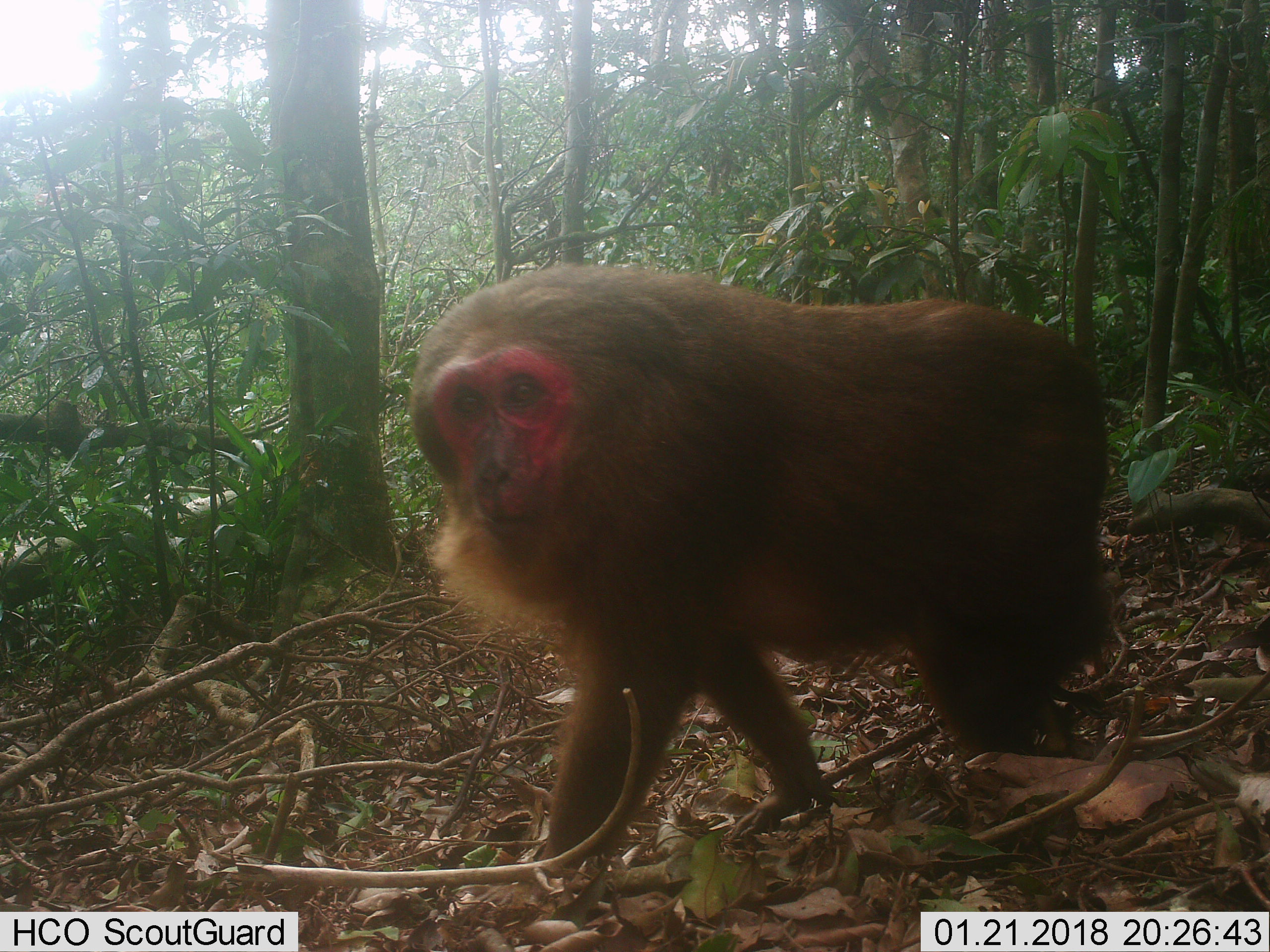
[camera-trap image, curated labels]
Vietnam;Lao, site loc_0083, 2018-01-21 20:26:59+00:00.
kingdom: Animalia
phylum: Chordata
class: Mammalia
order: Primates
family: Cercopithecidae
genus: Macaca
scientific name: Macaca arctoides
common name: stump-tailed macaque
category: stump tailed macaque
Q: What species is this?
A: Stump tailed macaque (stump-tailed macaque) (Macaca arctoides).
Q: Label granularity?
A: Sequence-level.